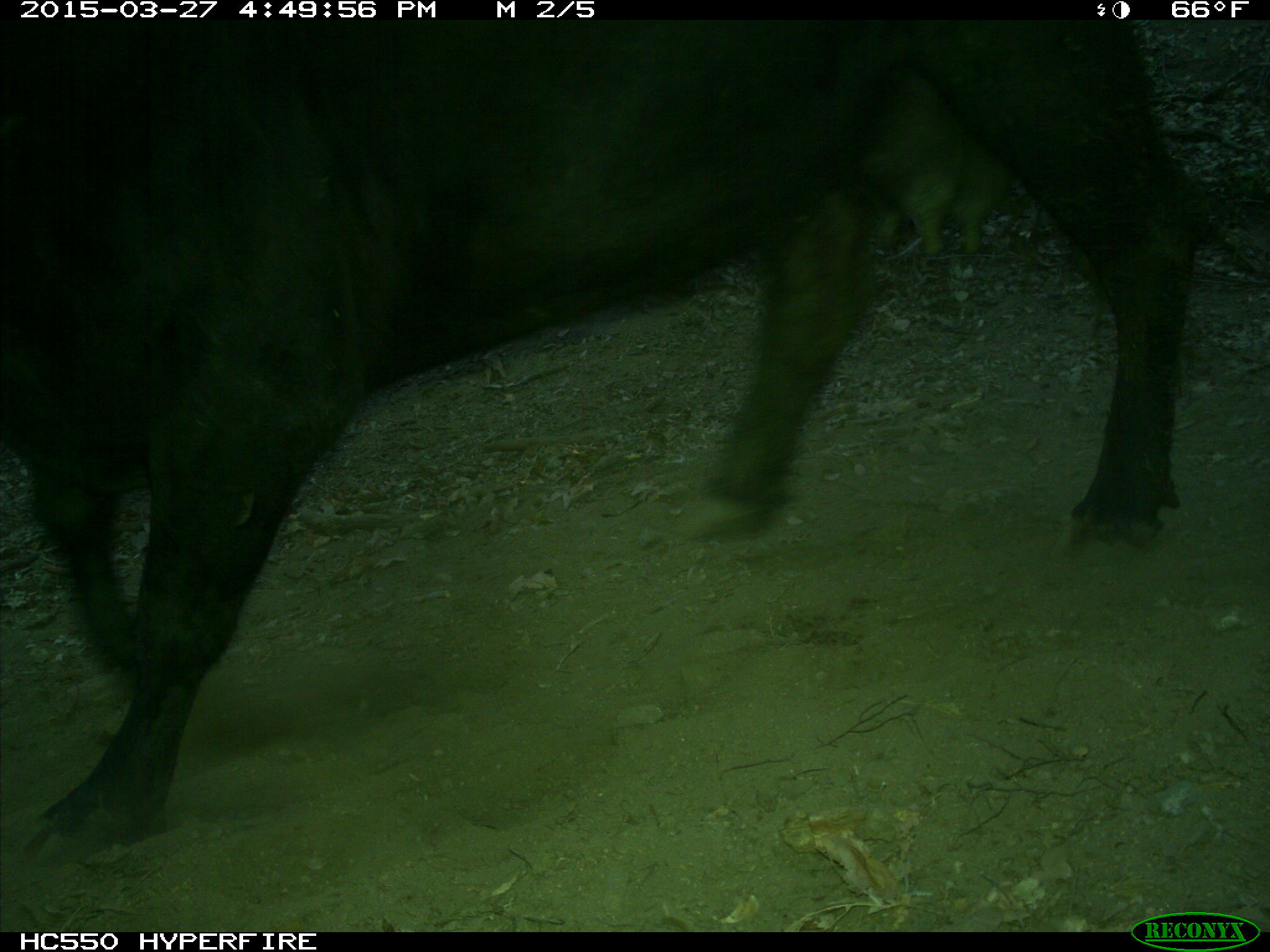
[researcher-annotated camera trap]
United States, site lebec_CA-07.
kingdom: Animalia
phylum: Chordata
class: Mammalia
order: Artiodactyla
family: Bovidae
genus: Bos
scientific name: Bos taurus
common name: domestic cow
Bos taurus (domestic cow).